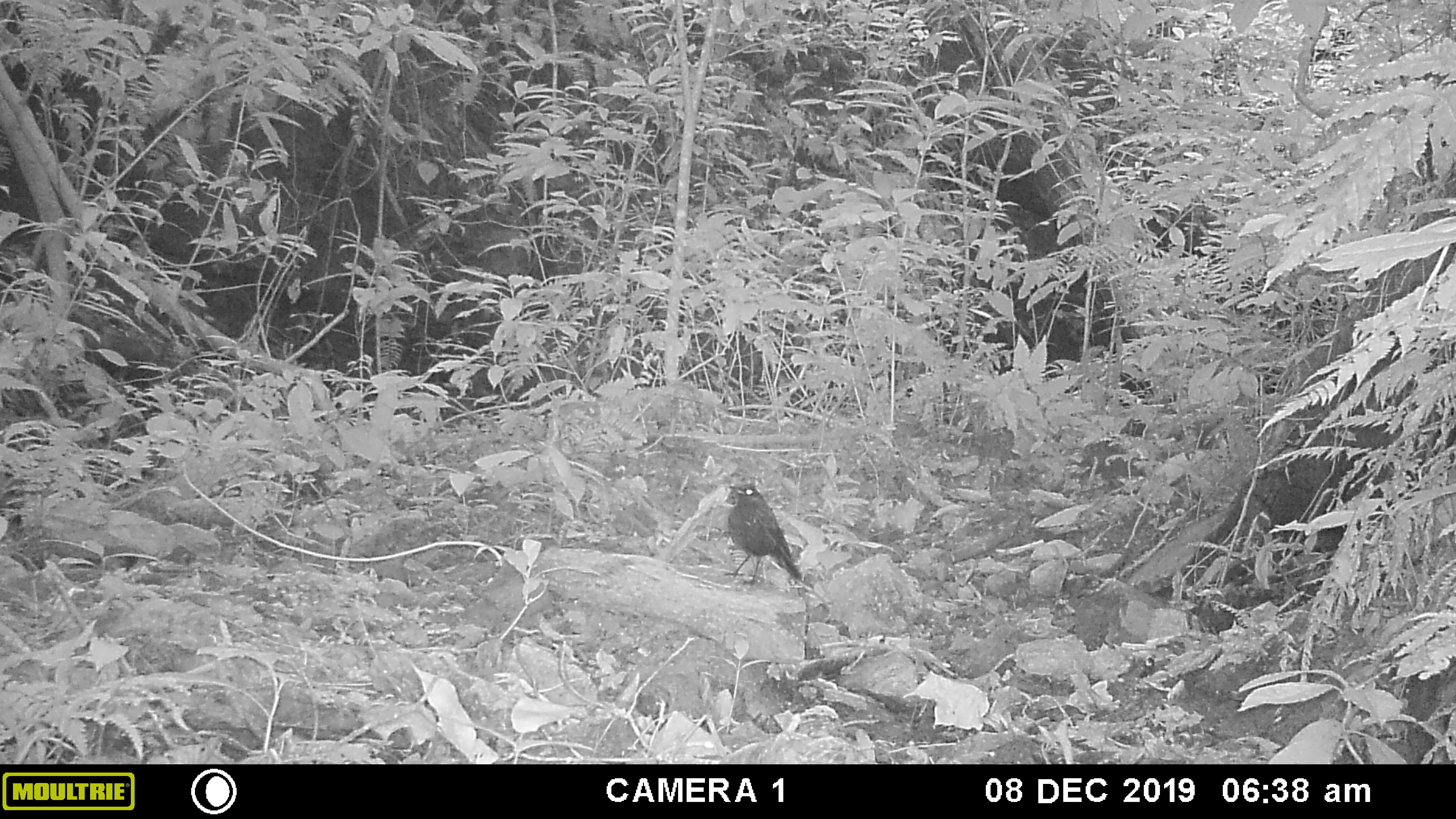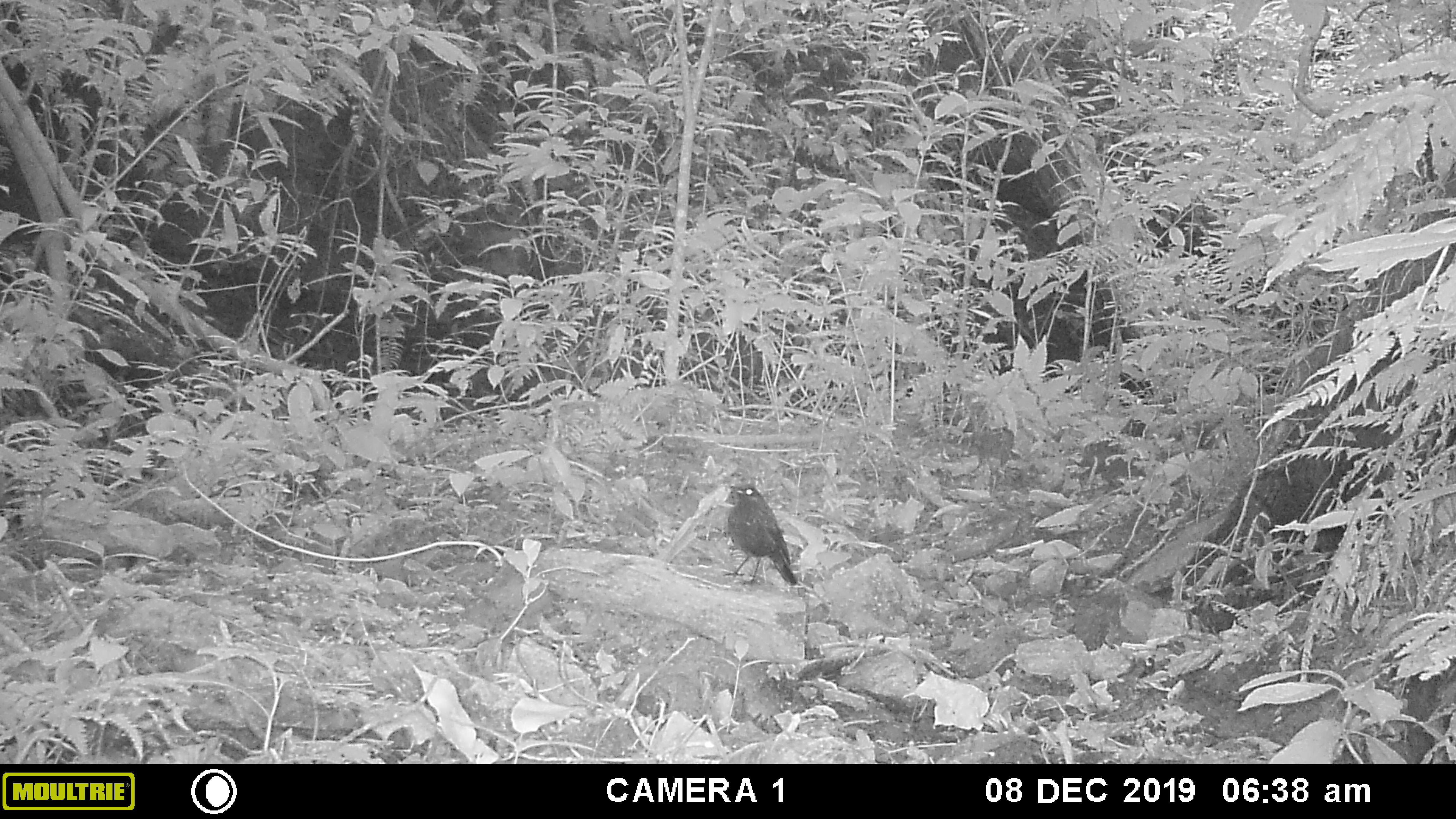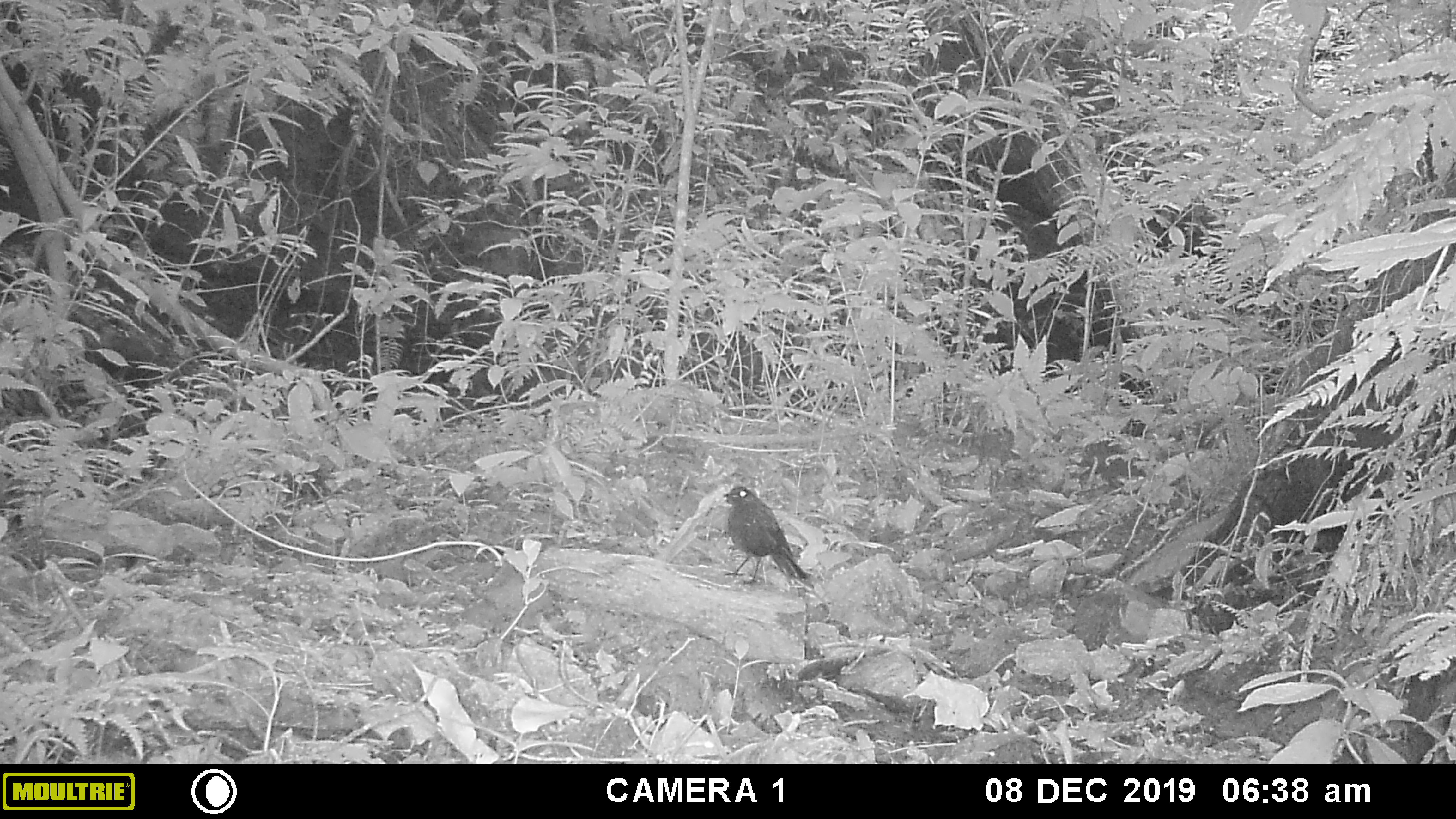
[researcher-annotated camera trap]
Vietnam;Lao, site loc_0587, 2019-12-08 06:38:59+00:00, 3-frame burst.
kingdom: Animalia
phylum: Chordata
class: Aves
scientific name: Aves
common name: bird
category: unidentified bird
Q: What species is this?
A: Unidentified bird (bird) (Aves).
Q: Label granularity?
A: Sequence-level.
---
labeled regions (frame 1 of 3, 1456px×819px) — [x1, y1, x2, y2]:
unidentified bird: [724, 482, 803, 587]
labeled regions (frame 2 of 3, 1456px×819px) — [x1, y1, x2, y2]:
unidentified bird: [722, 482, 799, 587]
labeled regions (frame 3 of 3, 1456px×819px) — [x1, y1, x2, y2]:
unidentified bird: [722, 485, 810, 587]